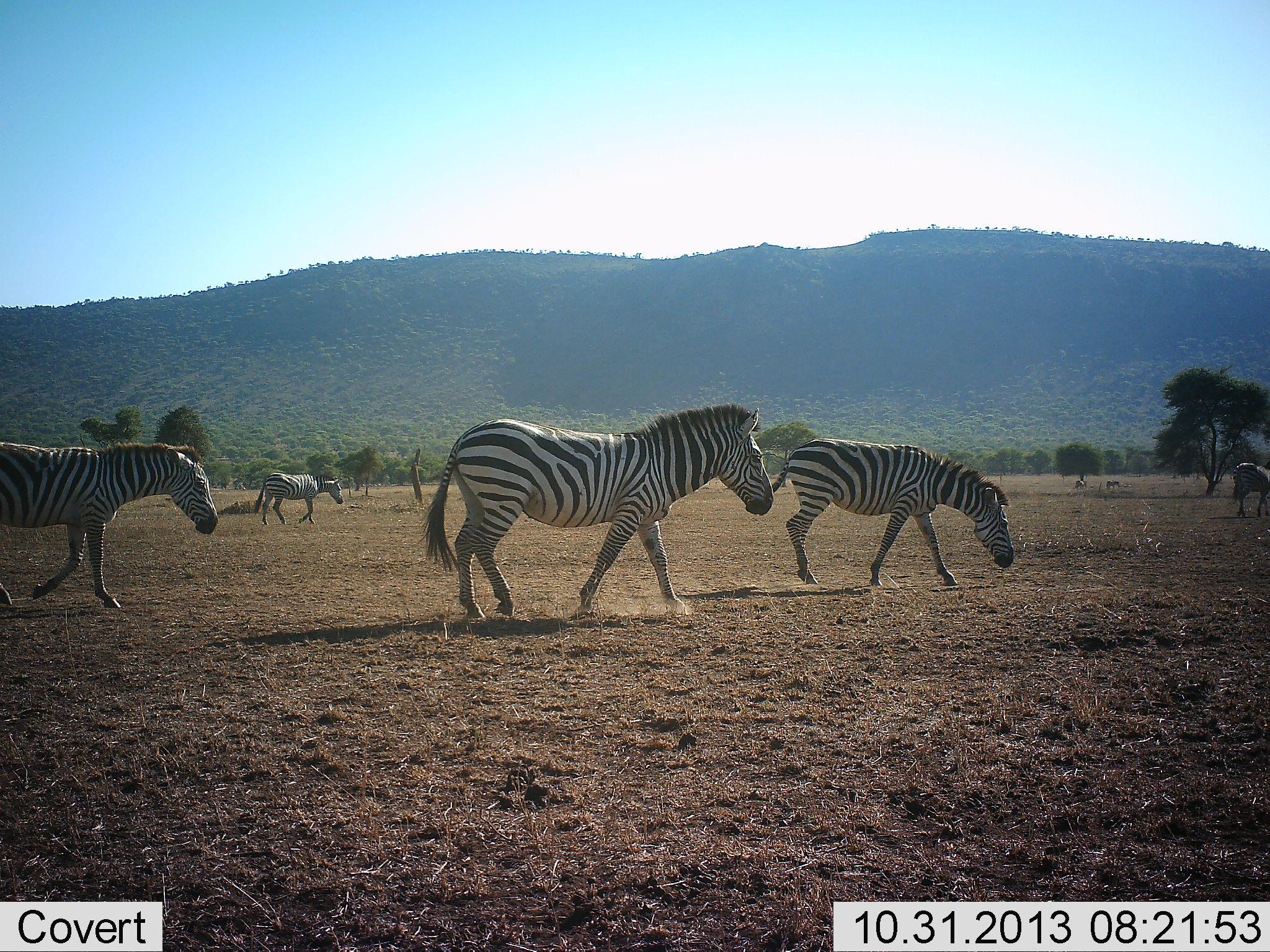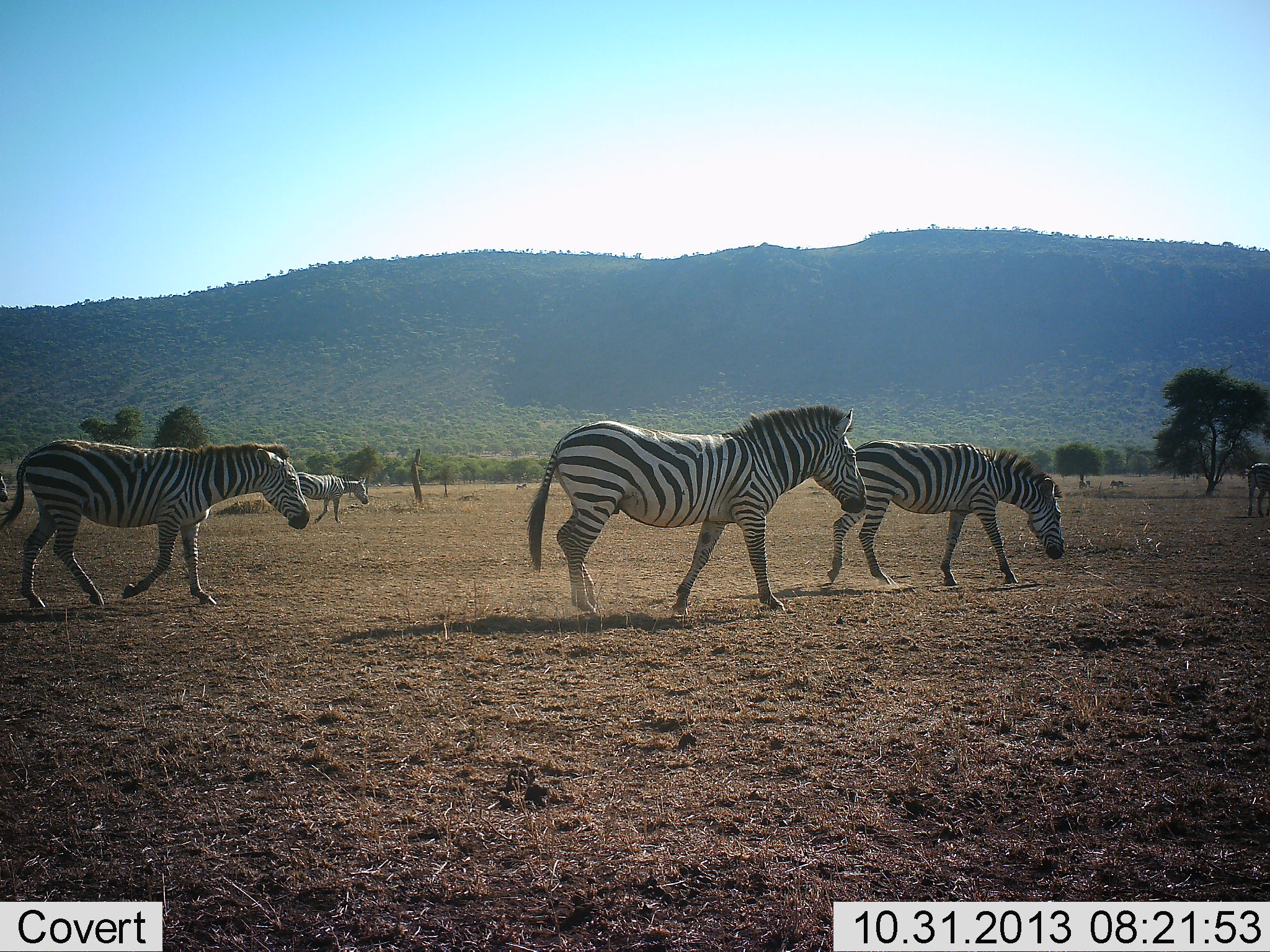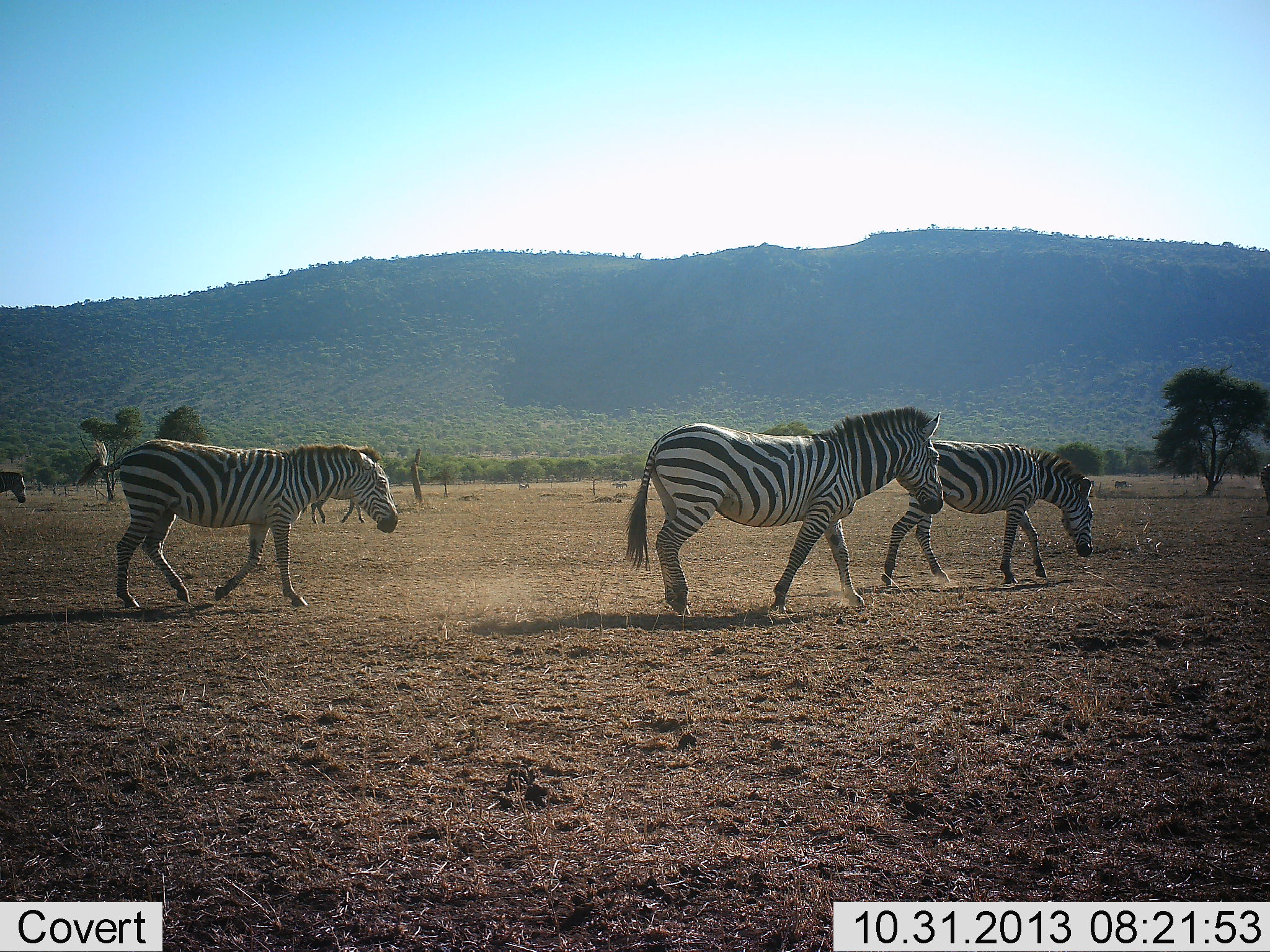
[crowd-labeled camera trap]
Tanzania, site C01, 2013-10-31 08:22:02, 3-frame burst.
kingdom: Animalia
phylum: Chordata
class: Mammalia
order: Perissodactyla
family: Equidae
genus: Equus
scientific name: Equus quagga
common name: plains zebra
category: zebra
Zebra (plains zebra) (Equus quagga), count 5. Behavior (volunteer vote fractions): standing 10%, resting 0%, moving 100%, interacting 0%. Young present (vote fraction): 0%. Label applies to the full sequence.